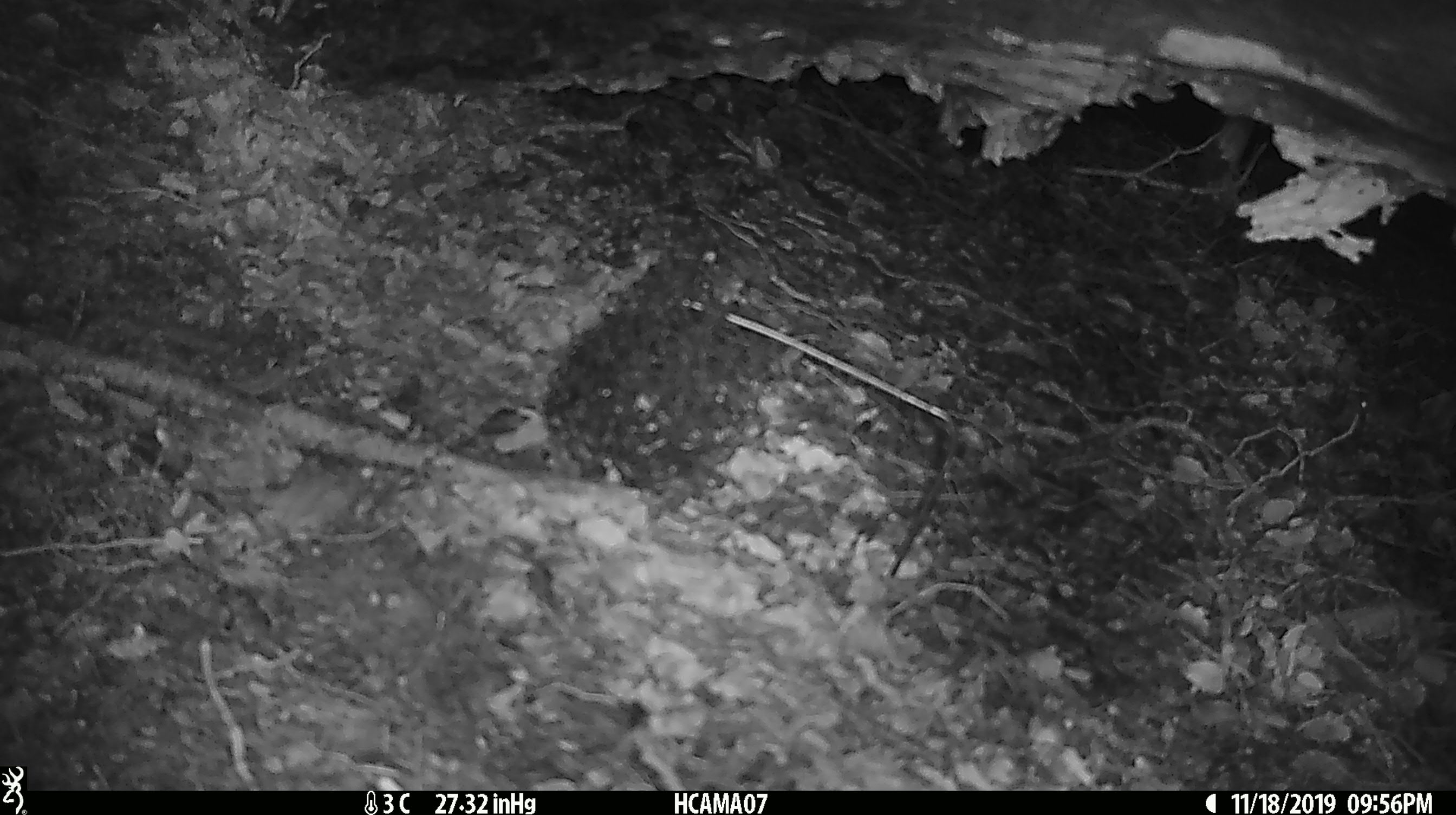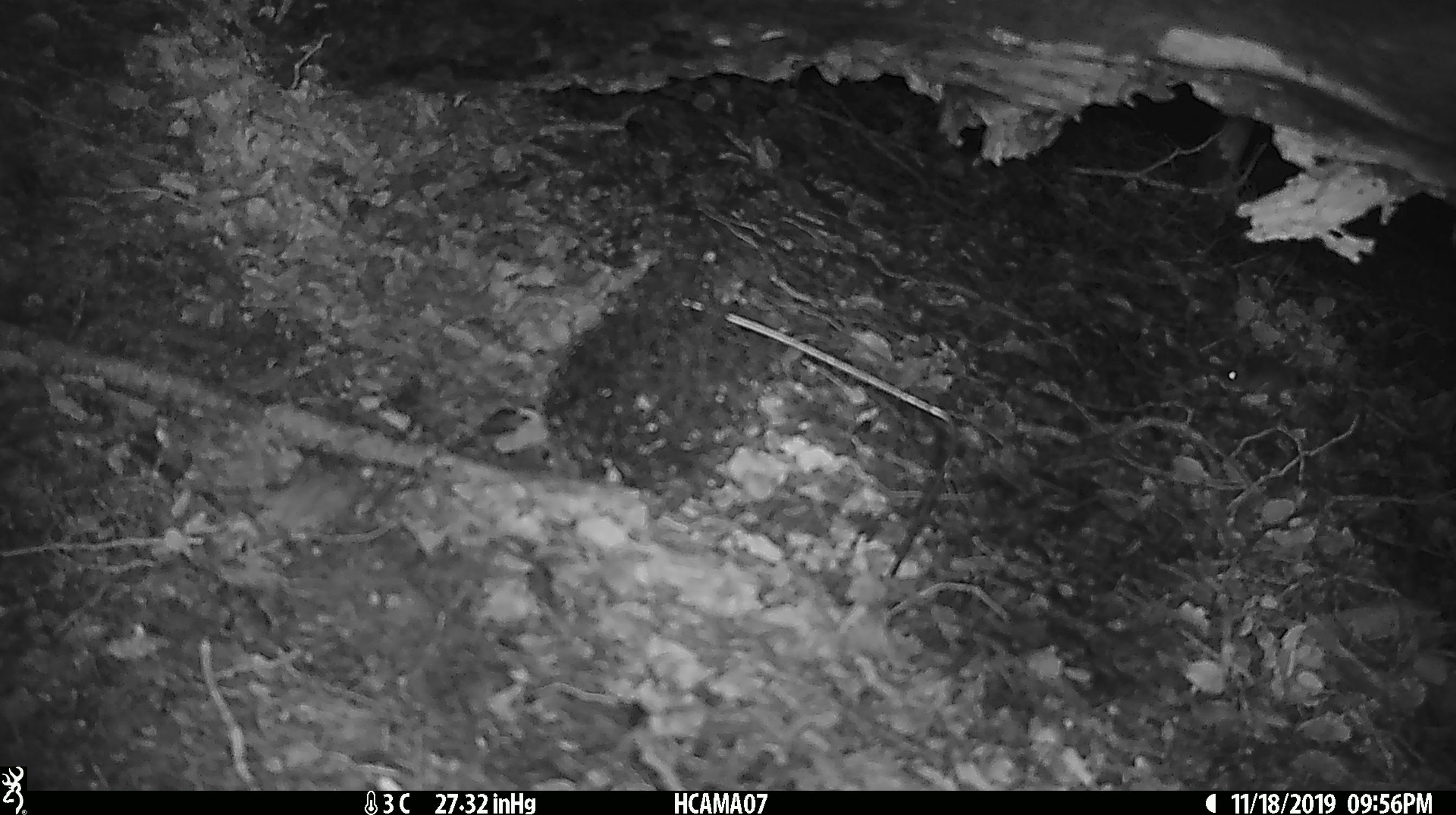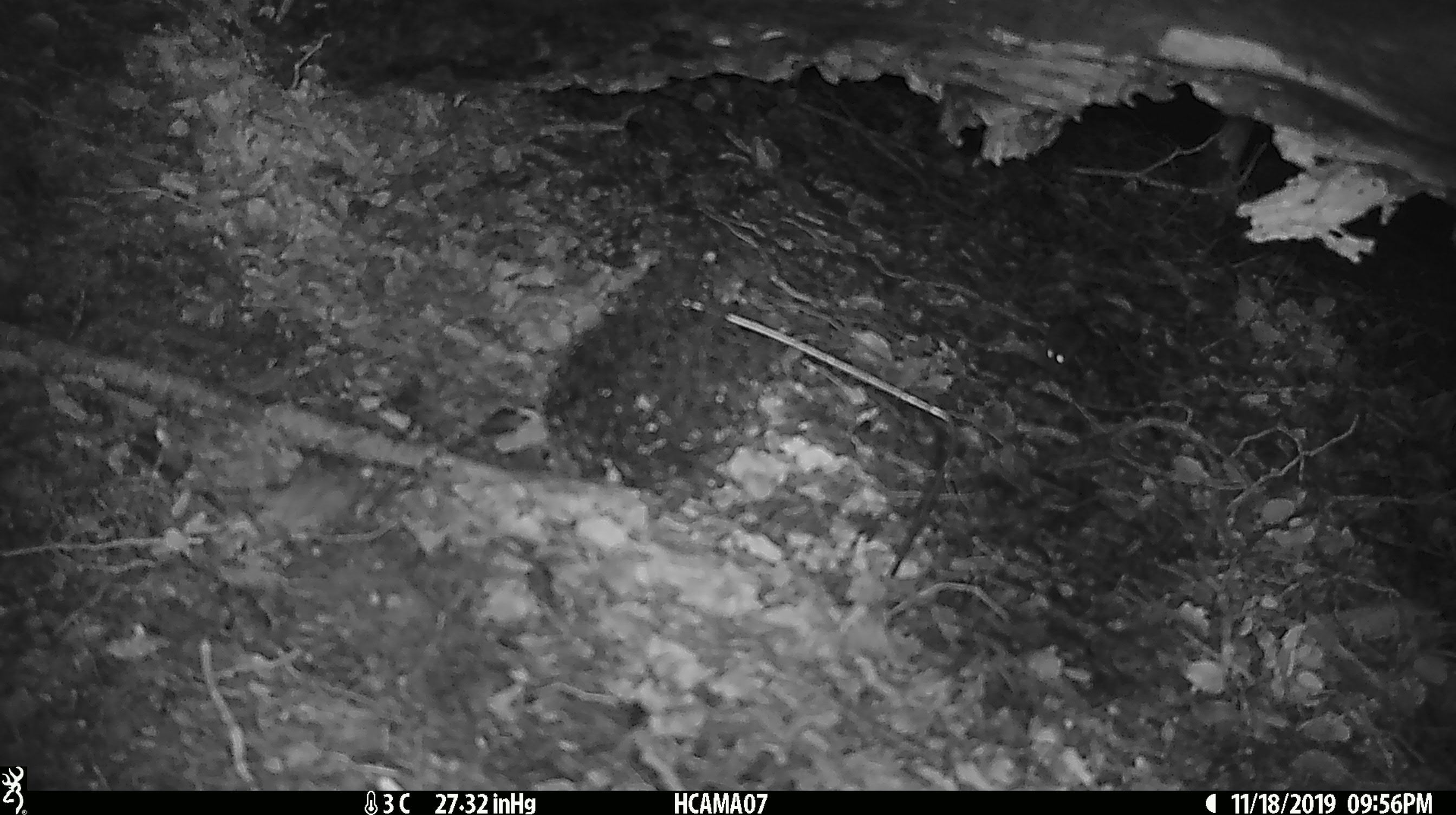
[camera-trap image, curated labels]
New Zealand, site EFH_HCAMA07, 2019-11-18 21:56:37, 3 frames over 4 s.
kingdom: Animalia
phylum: Chordata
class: Mammalia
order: Rodentia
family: Muridae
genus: Mus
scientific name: Mus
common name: mouse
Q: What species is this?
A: Mouse (Mus).